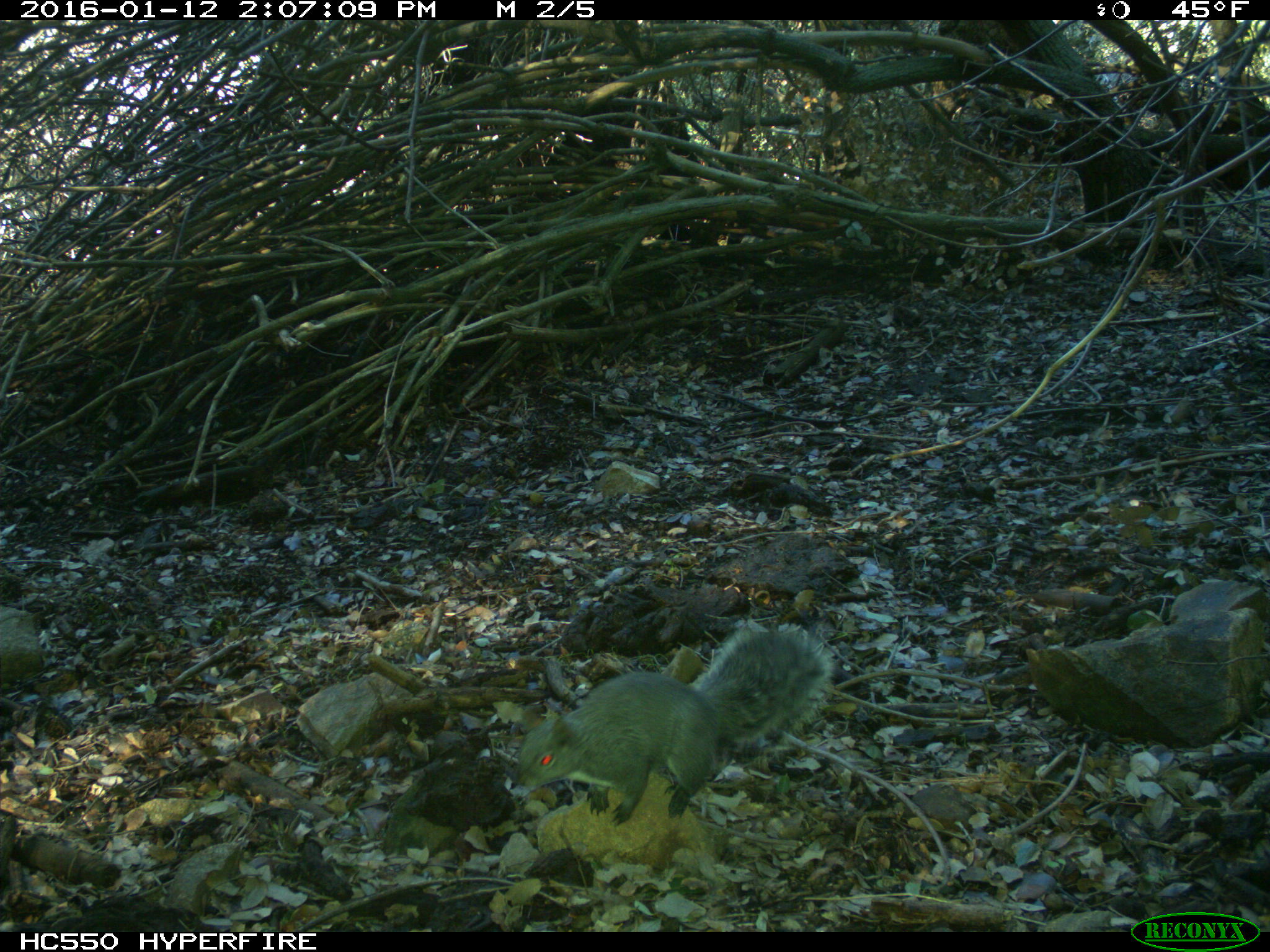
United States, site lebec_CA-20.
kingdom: Animalia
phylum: Chordata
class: Mammalia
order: Rodentia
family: Sciuridae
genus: Sciurus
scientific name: Sciurus carolinensis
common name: eastern gray squirrel